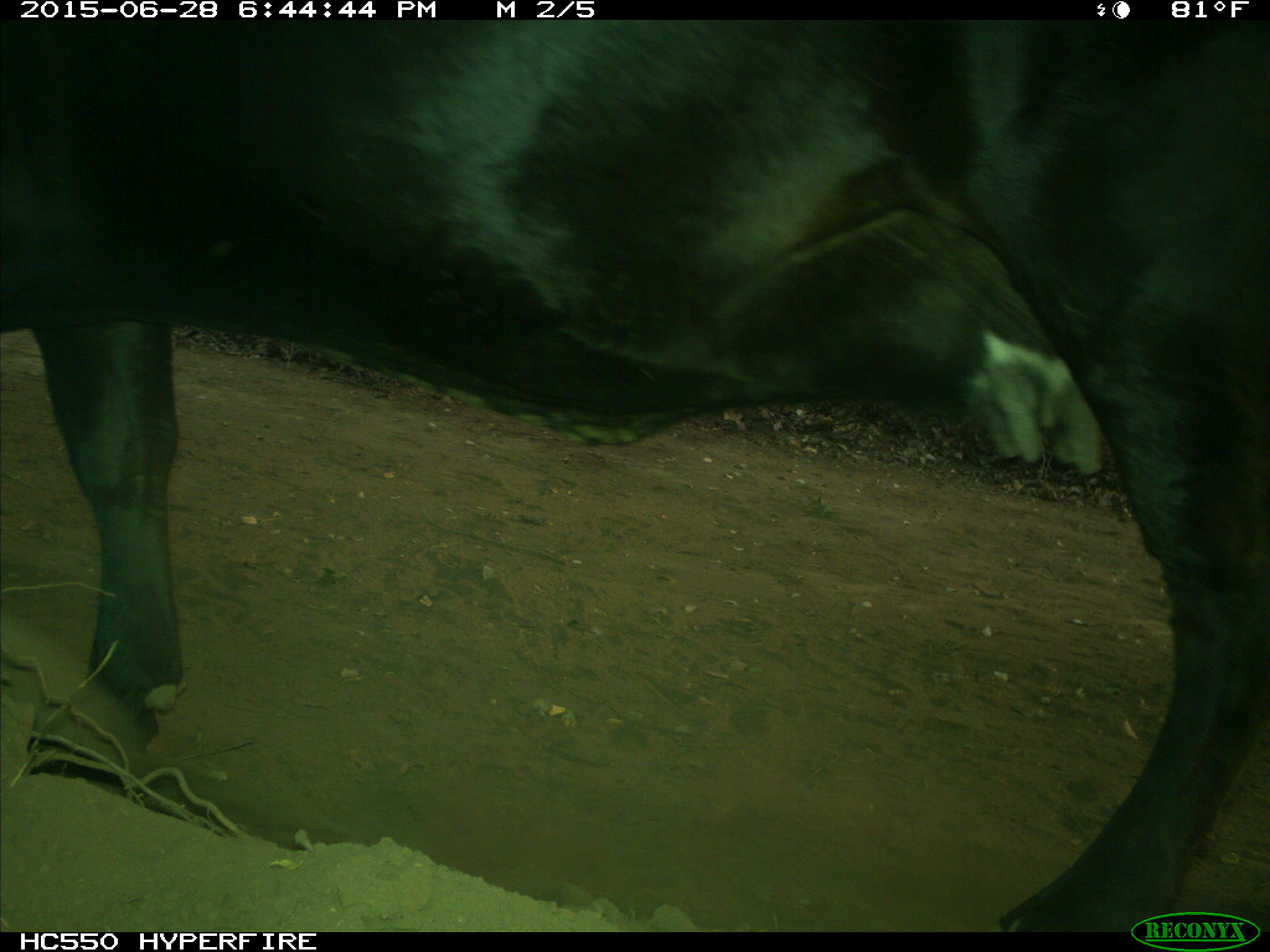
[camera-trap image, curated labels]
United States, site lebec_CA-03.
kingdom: Animalia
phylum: Chordata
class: Mammalia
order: Artiodactyla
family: Bovidae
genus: Bos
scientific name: Bos taurus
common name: domestic cow